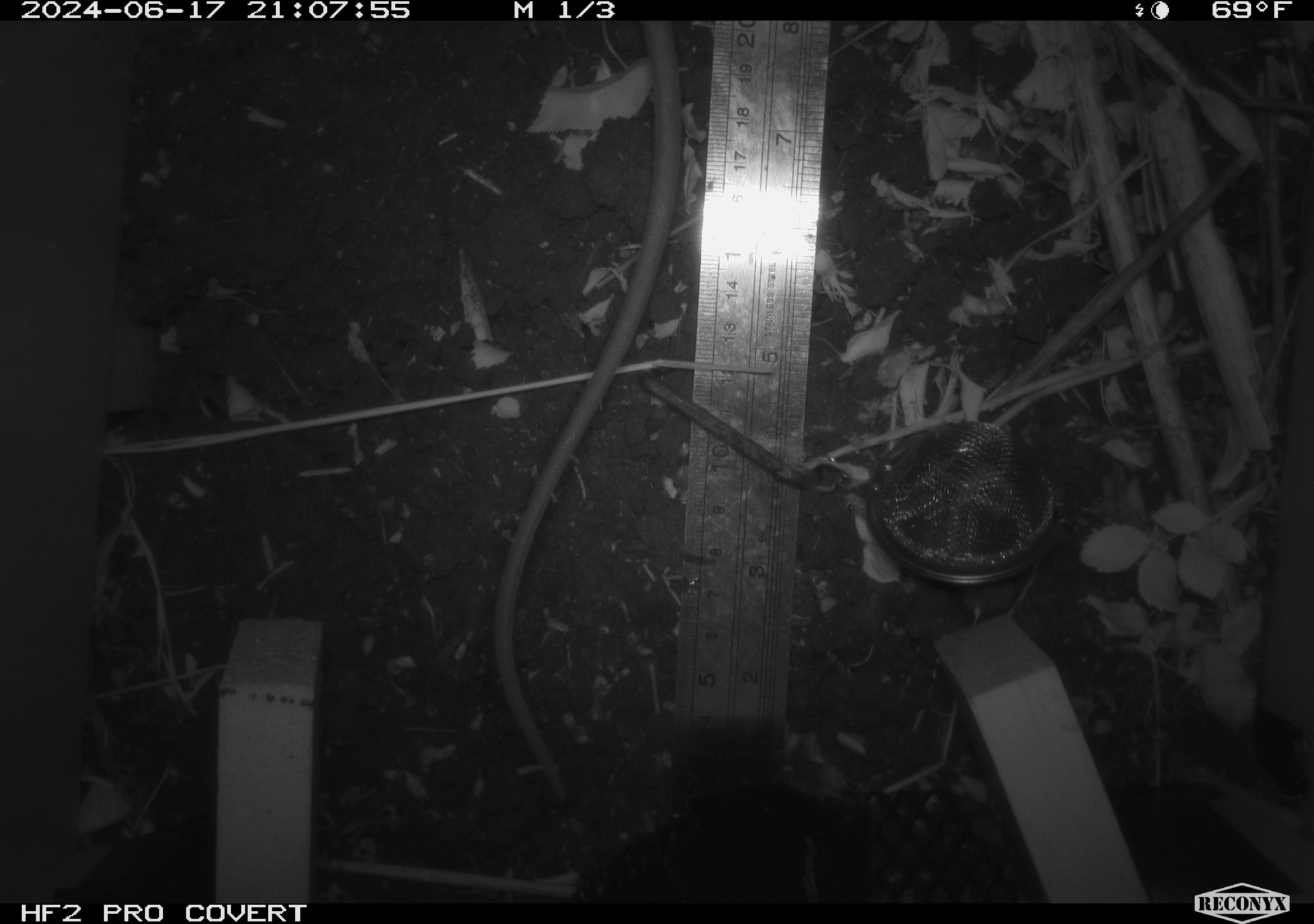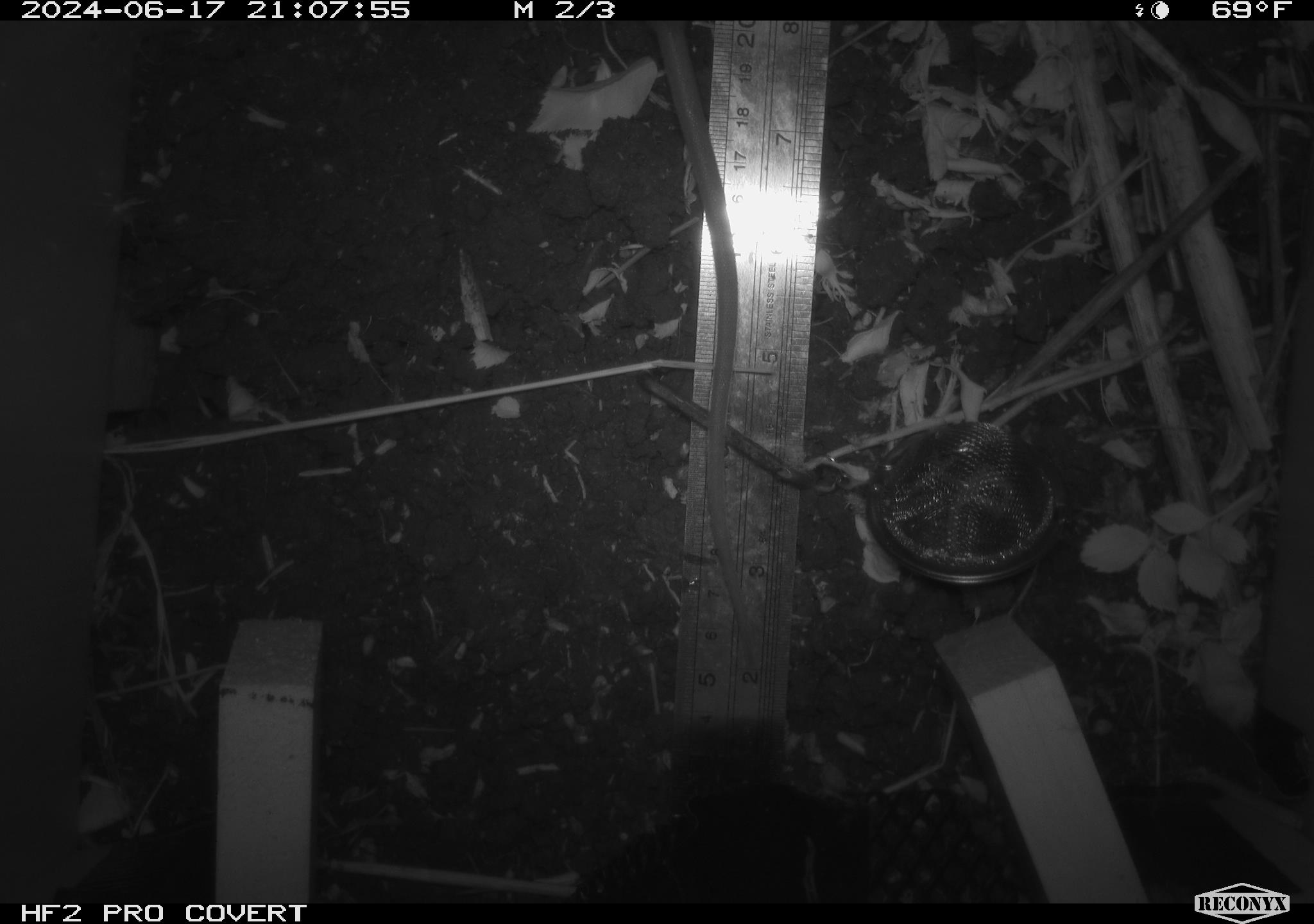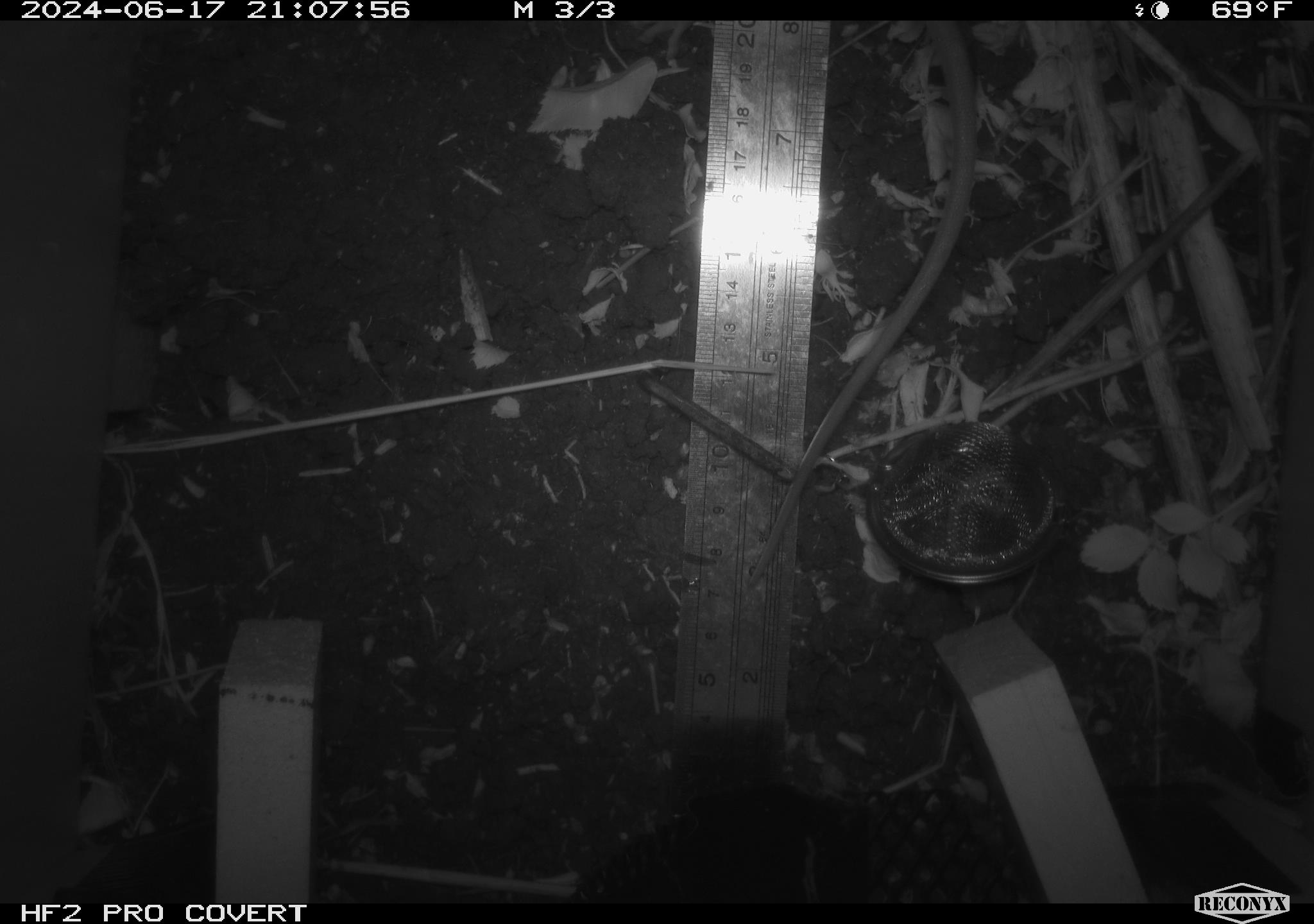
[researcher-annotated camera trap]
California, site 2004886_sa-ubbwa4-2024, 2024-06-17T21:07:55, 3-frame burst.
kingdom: Animalia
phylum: Chordata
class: Mammalia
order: Rodentia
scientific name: Rodentia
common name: woodrat or rat or mouse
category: woodrat or rat or mouse species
Woodrat or rat or mouse species (woodrat or rat or mouse) (Rodentia).